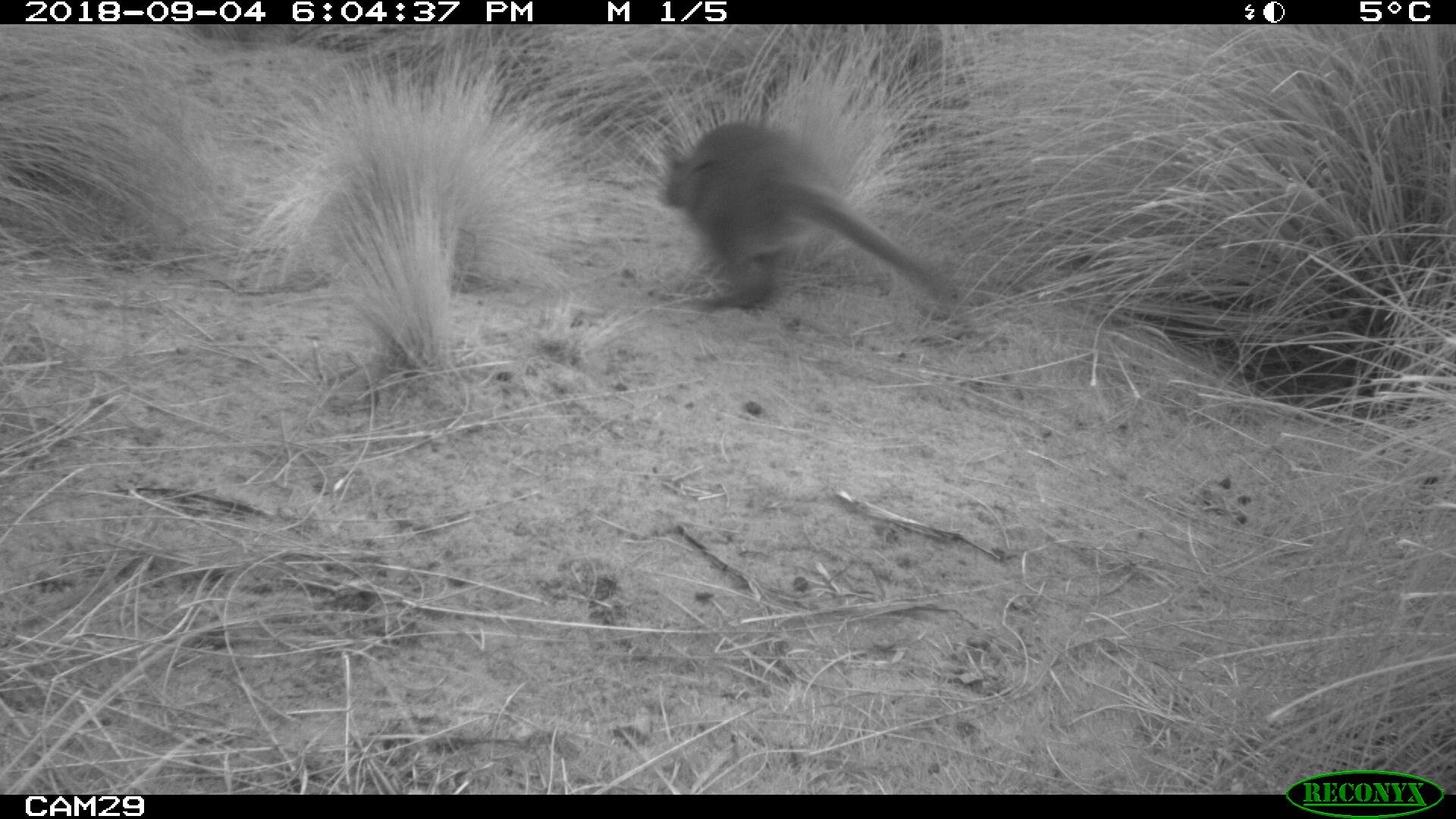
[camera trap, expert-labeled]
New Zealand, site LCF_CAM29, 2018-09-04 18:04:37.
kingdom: Animalia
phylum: Chordata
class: Mammalia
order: Diprotodontia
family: Macropodidae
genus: Notamacropus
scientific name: Notamacropus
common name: wallaby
Wallaby (Notamacropus).